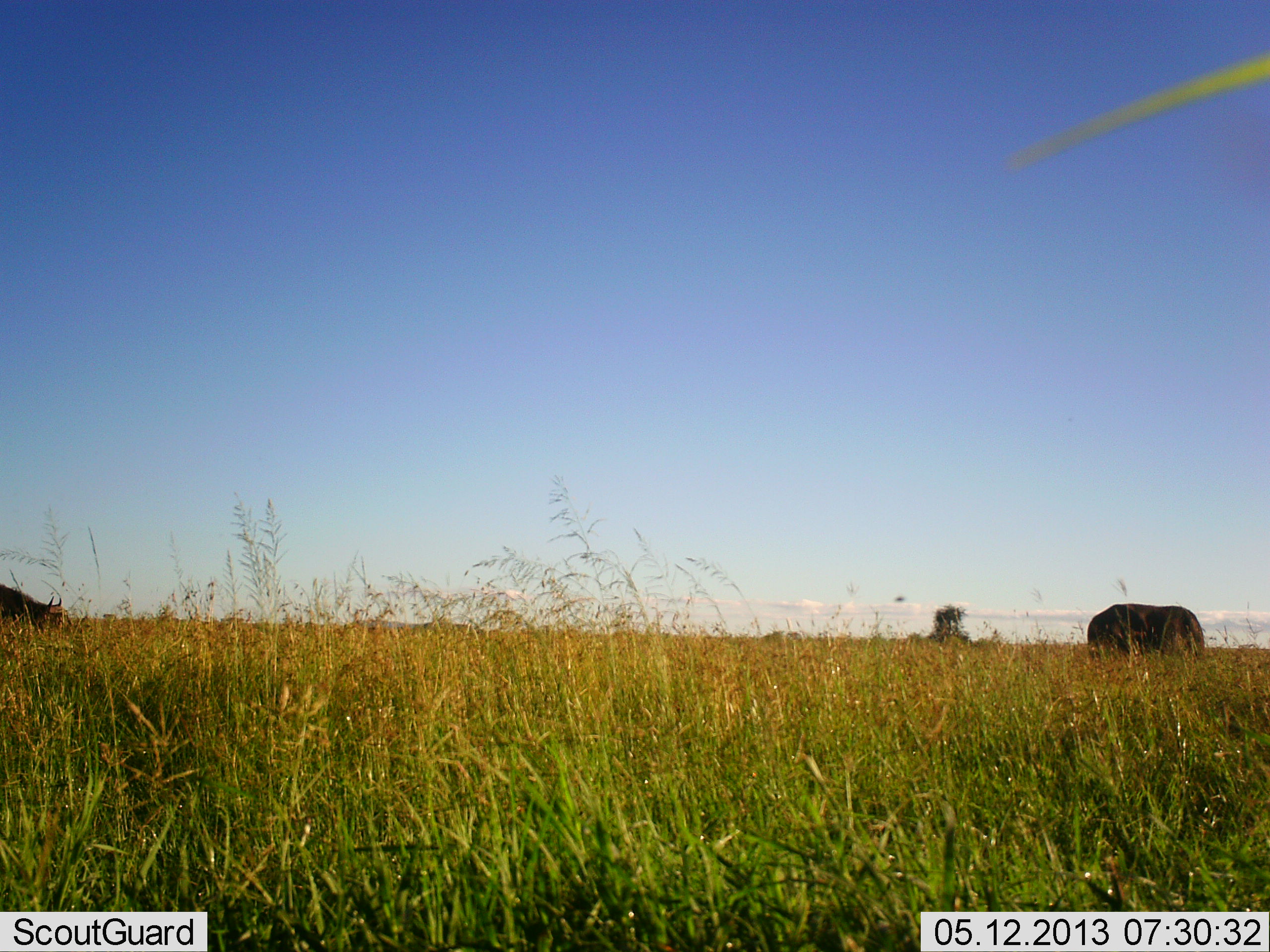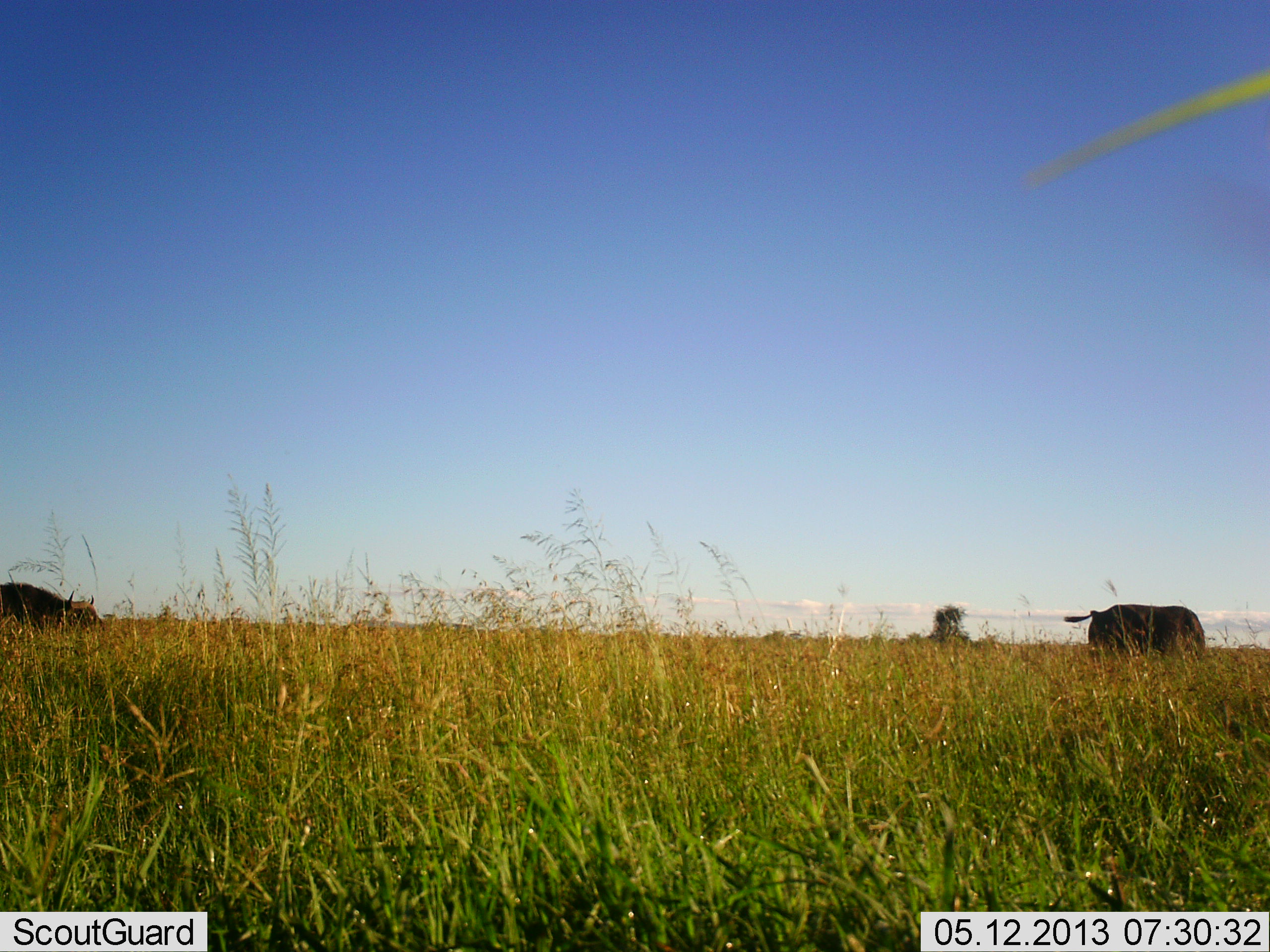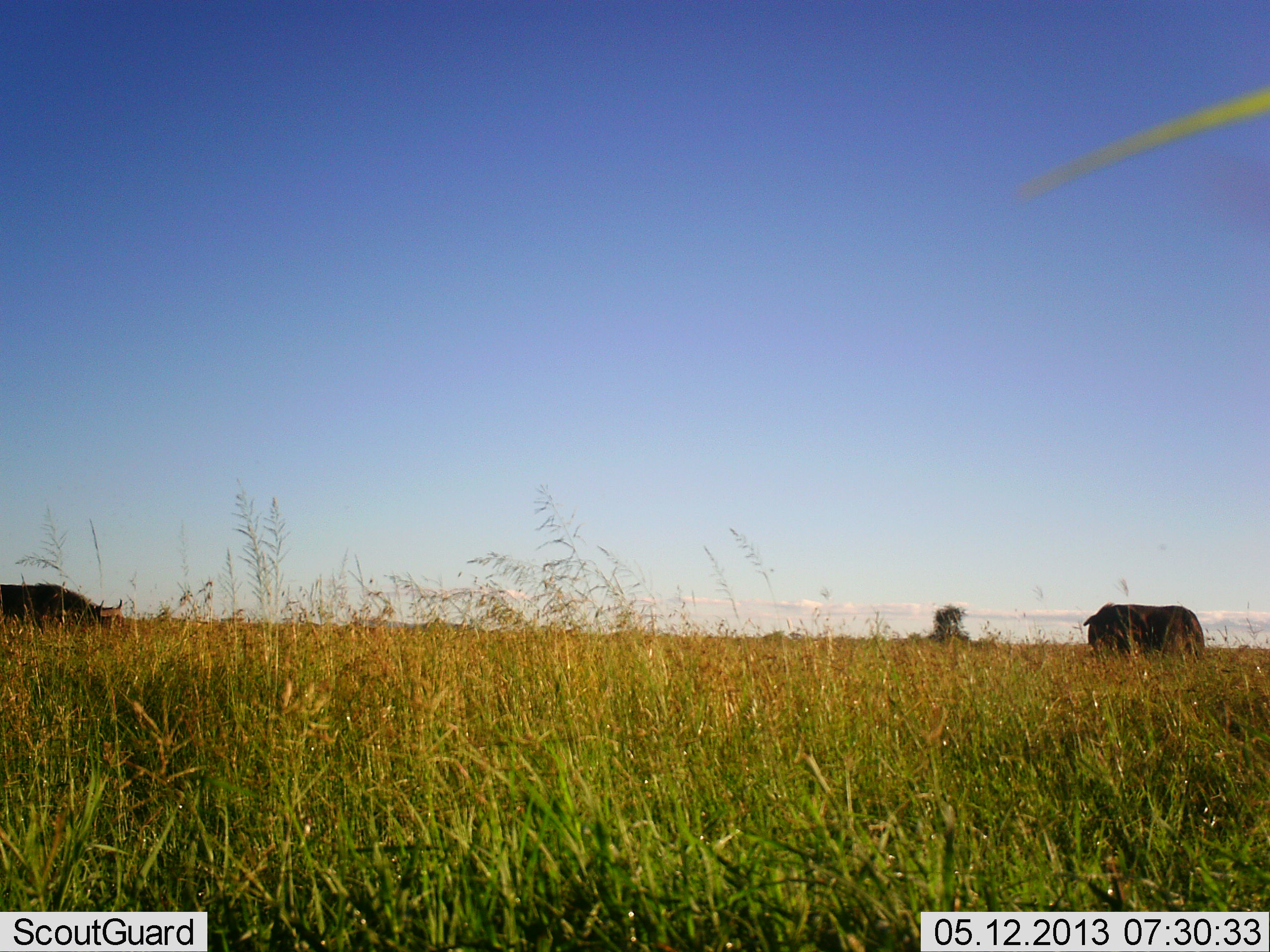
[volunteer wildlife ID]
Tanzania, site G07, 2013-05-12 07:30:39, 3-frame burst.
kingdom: Animalia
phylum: Chordata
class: Mammalia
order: Artiodactyla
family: Bovidae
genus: Syncerus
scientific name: Syncerus caffer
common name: cape buffalo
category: buffalo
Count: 2.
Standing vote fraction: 33%.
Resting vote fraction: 4%.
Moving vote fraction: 54%.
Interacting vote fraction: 0%.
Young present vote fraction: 0%.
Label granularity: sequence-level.